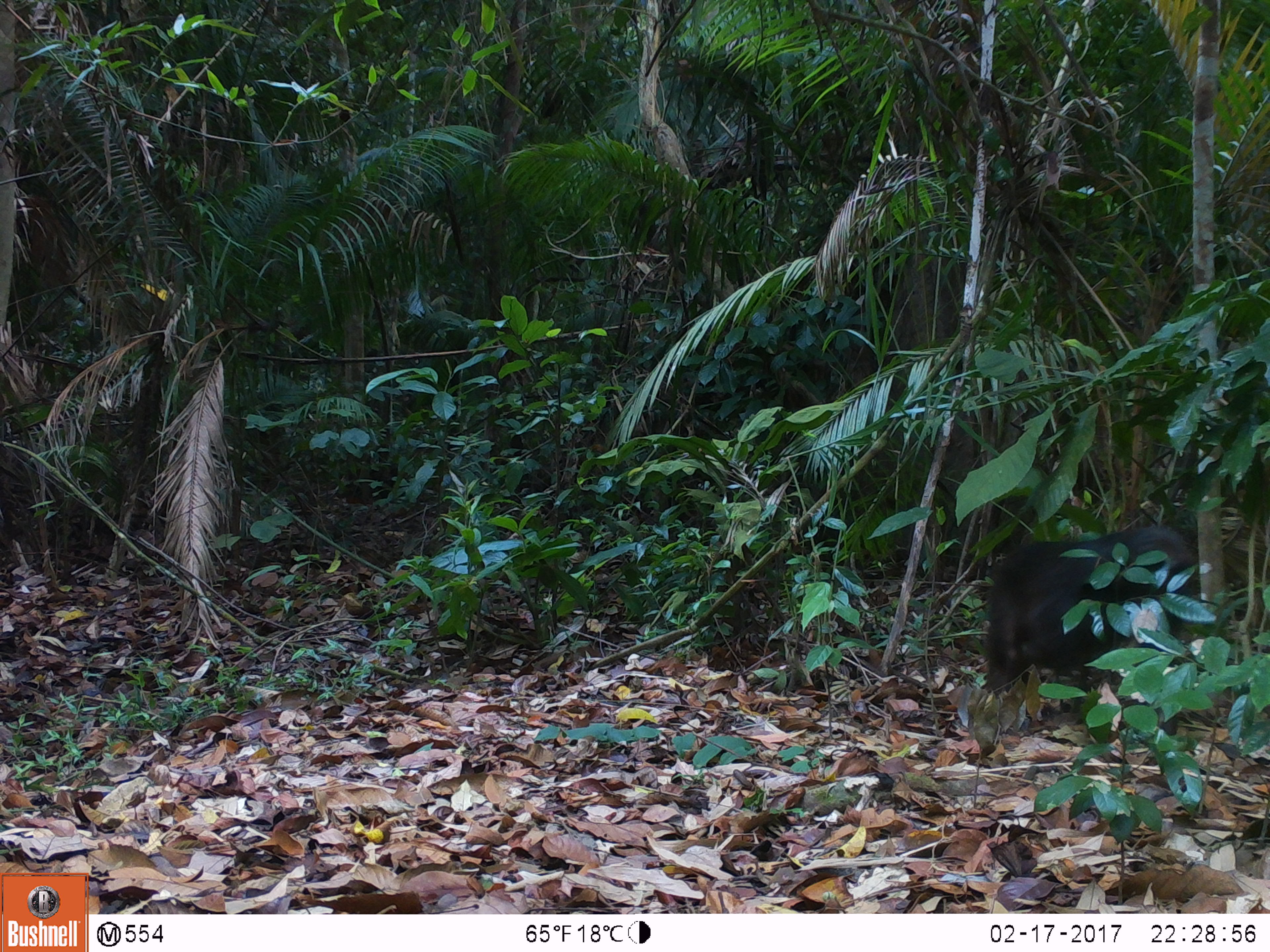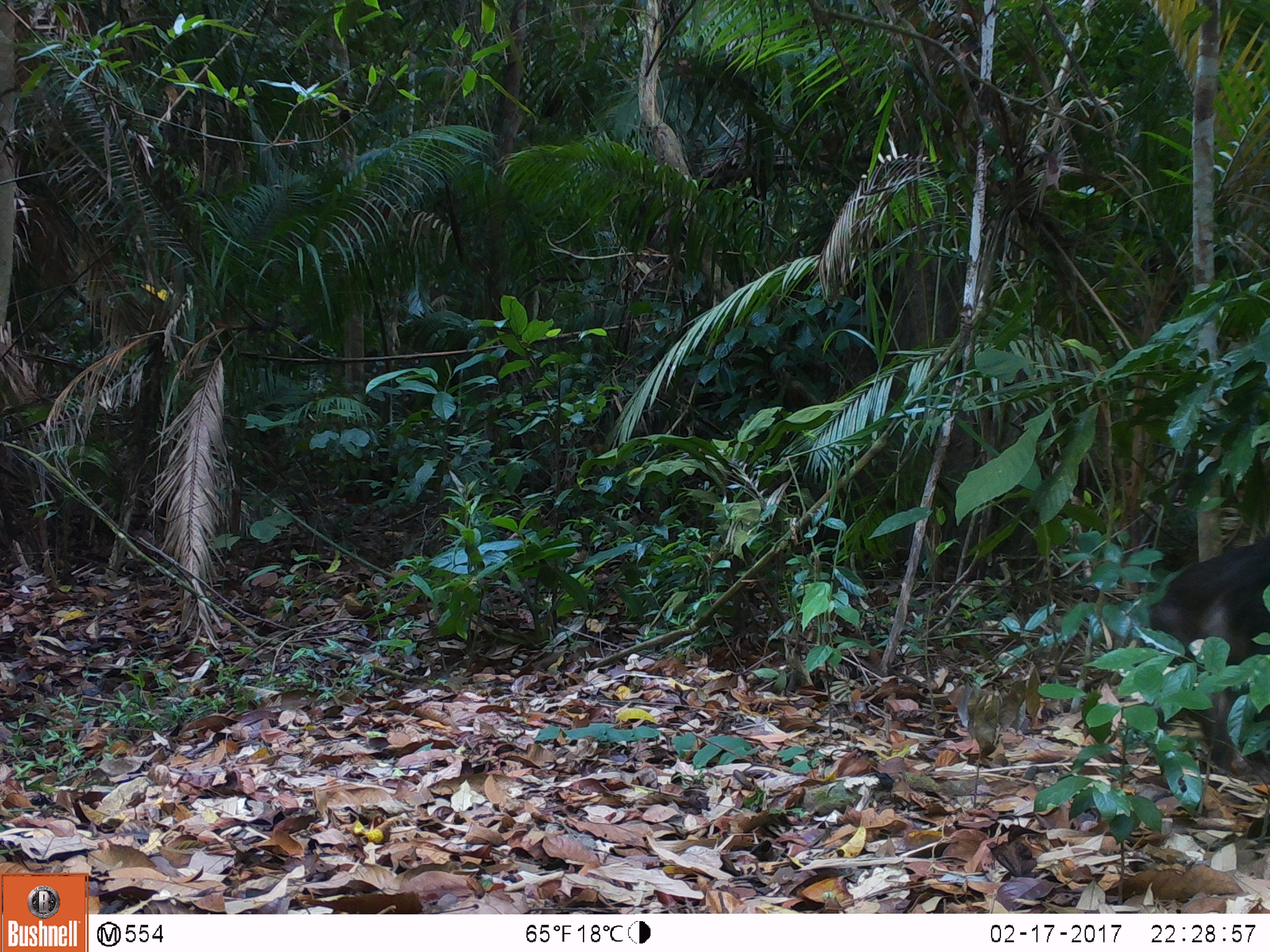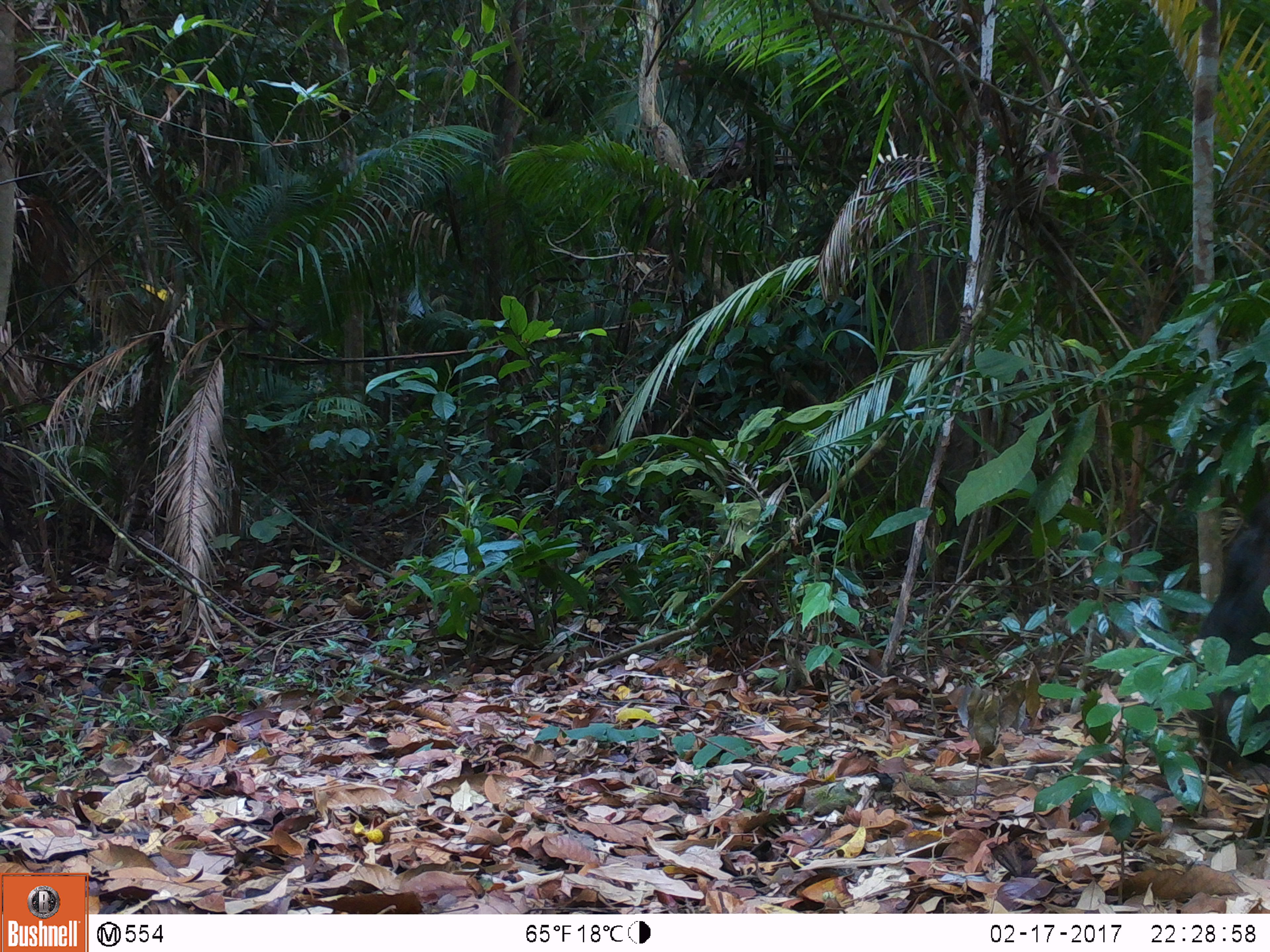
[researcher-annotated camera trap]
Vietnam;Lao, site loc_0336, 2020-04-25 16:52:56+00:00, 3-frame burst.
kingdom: Animalia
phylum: Chordata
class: Mammalia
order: Primates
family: Cercopithecidae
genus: Macaca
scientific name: Macaca arctoides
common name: stump-tailed macaque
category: stump tailed macaque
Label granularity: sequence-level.